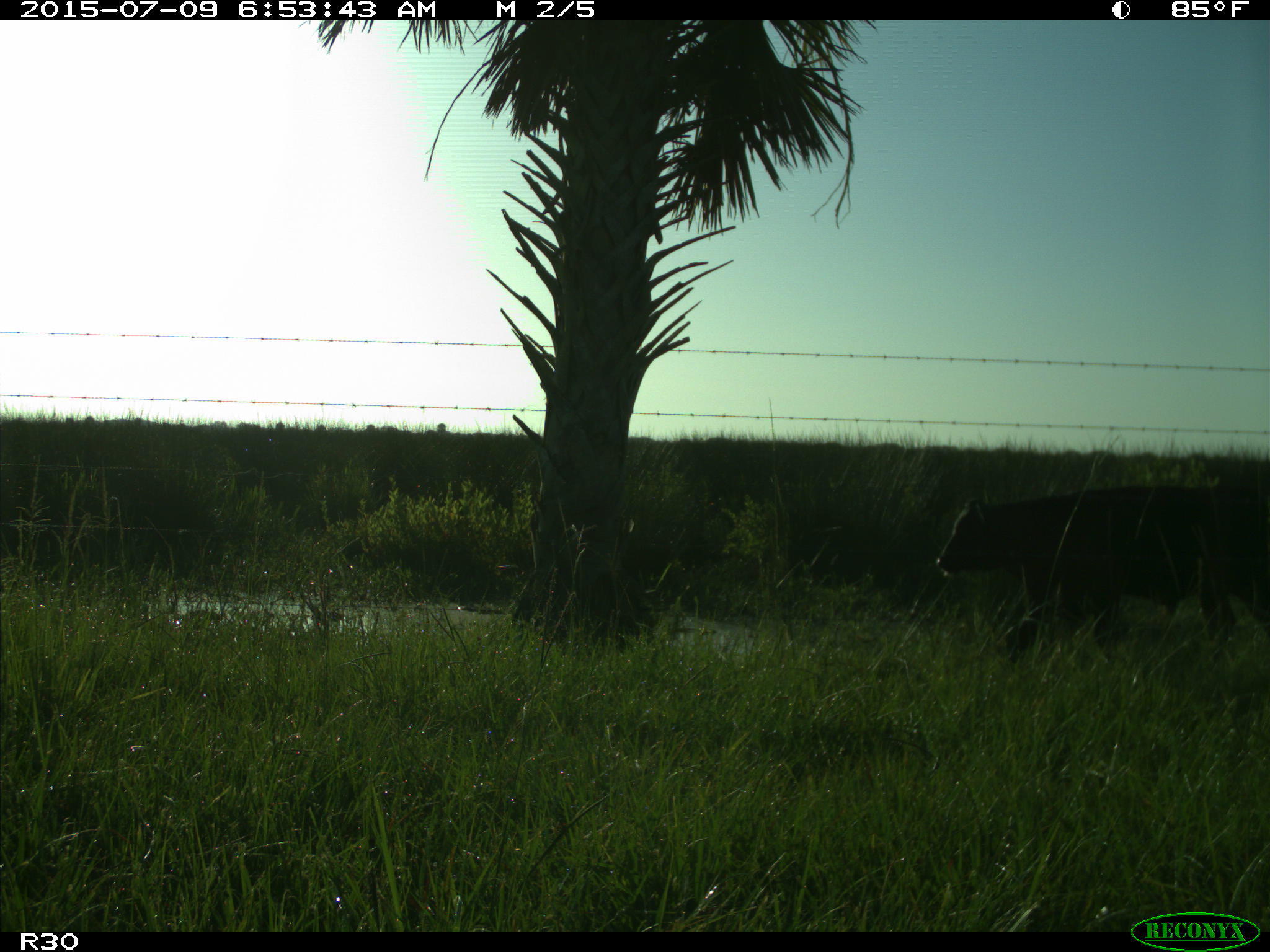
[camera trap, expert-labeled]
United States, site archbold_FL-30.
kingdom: Animalia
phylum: Chordata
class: Mammalia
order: Artiodactyla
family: Bovidae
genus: Bos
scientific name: Bos taurus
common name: domestic cow